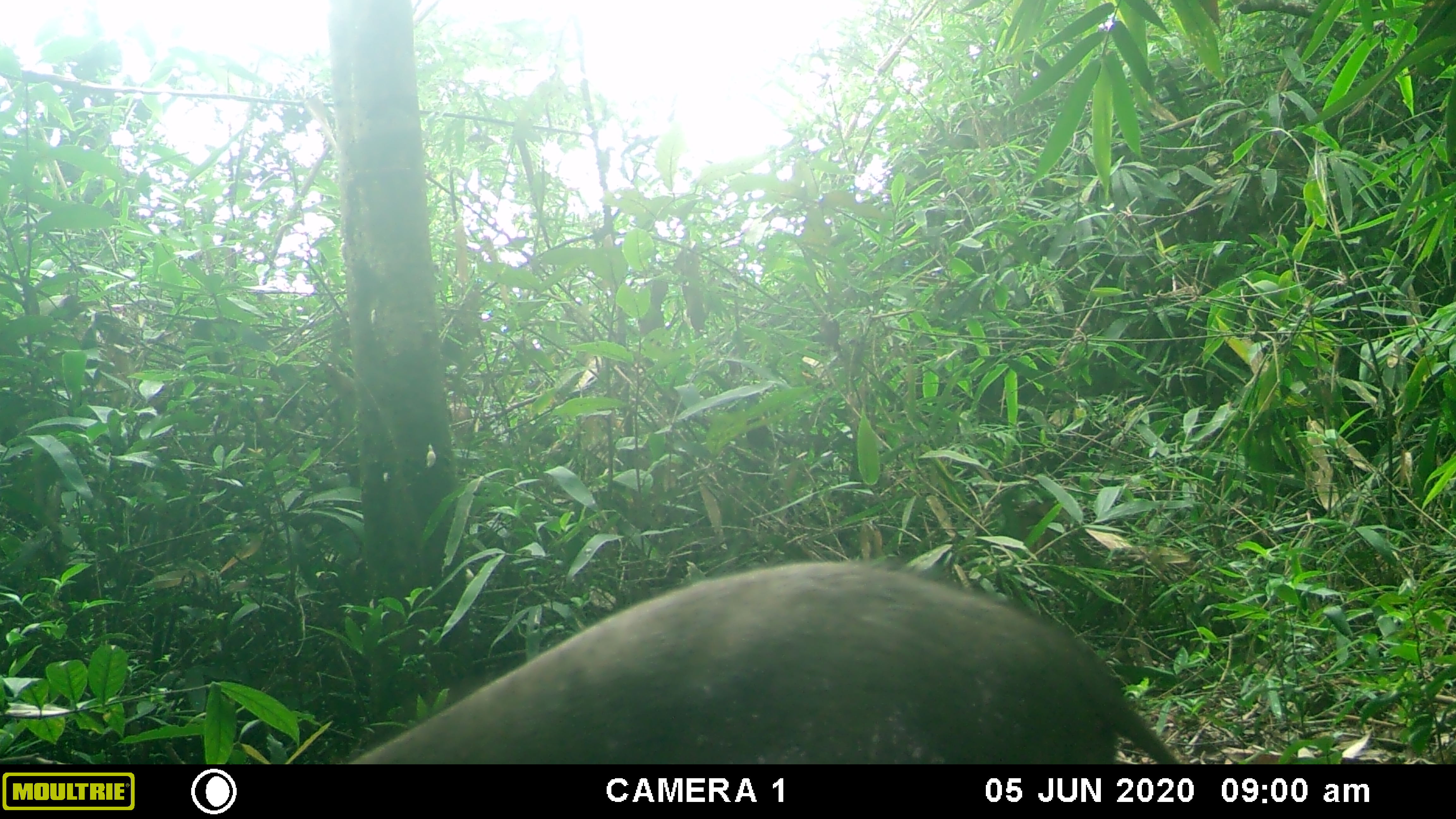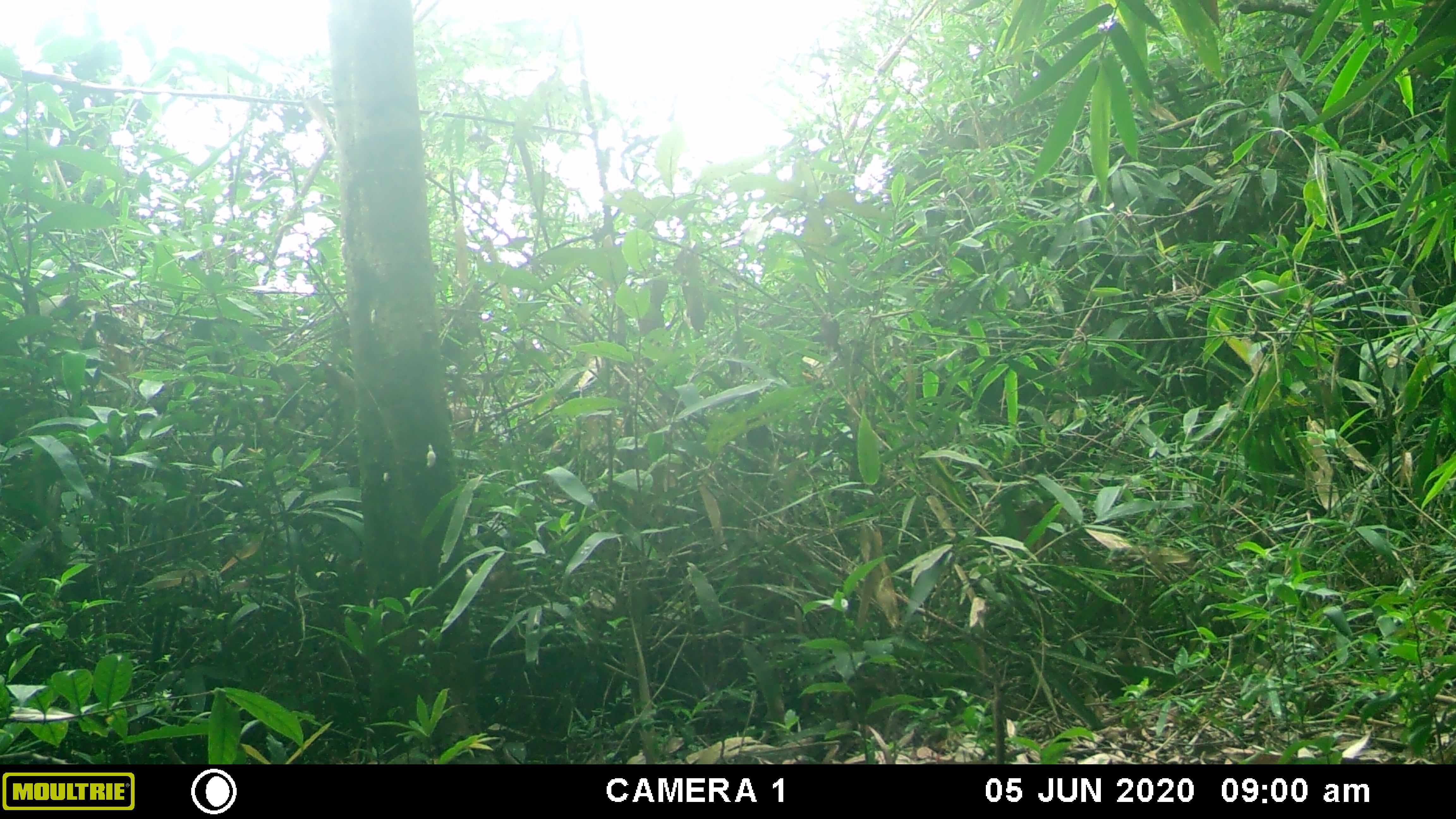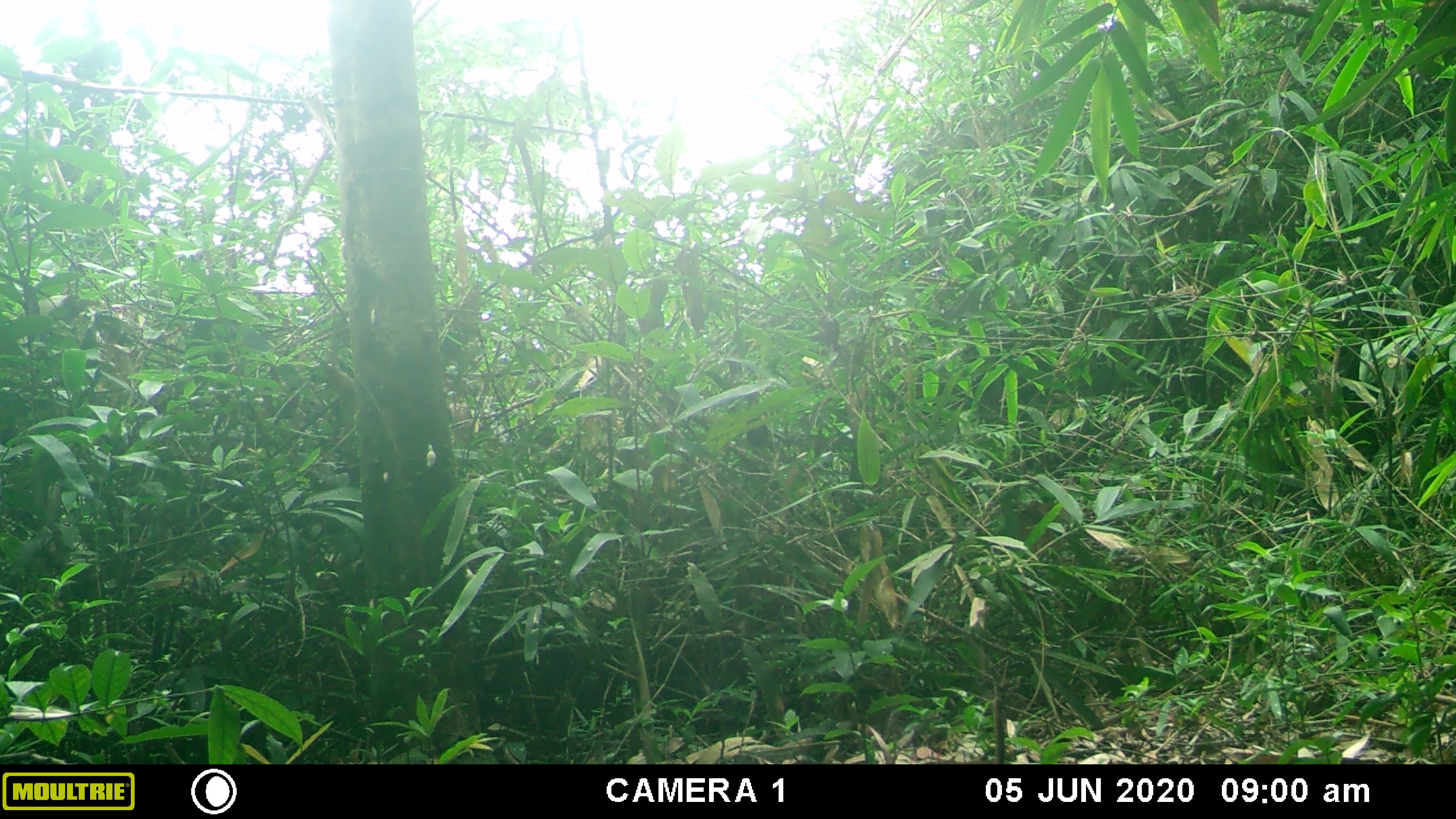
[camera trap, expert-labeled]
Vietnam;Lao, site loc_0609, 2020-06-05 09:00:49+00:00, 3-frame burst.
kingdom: Animalia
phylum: Chordata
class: Mammalia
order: Artiodactyla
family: Suidae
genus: Sus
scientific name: Sus scrofa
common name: eurasian wild pig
Eurasian wild pig (Sus scrofa). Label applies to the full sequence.